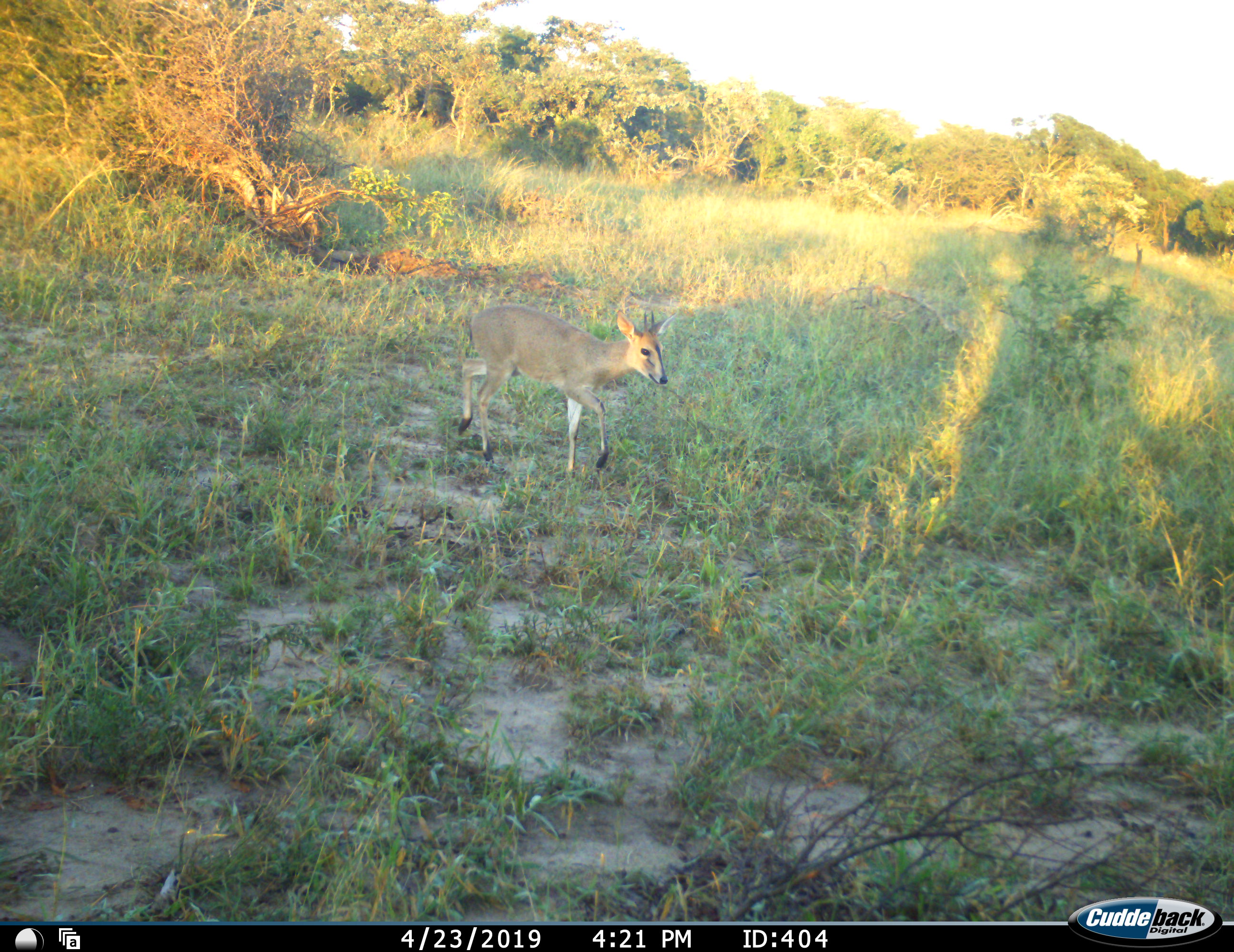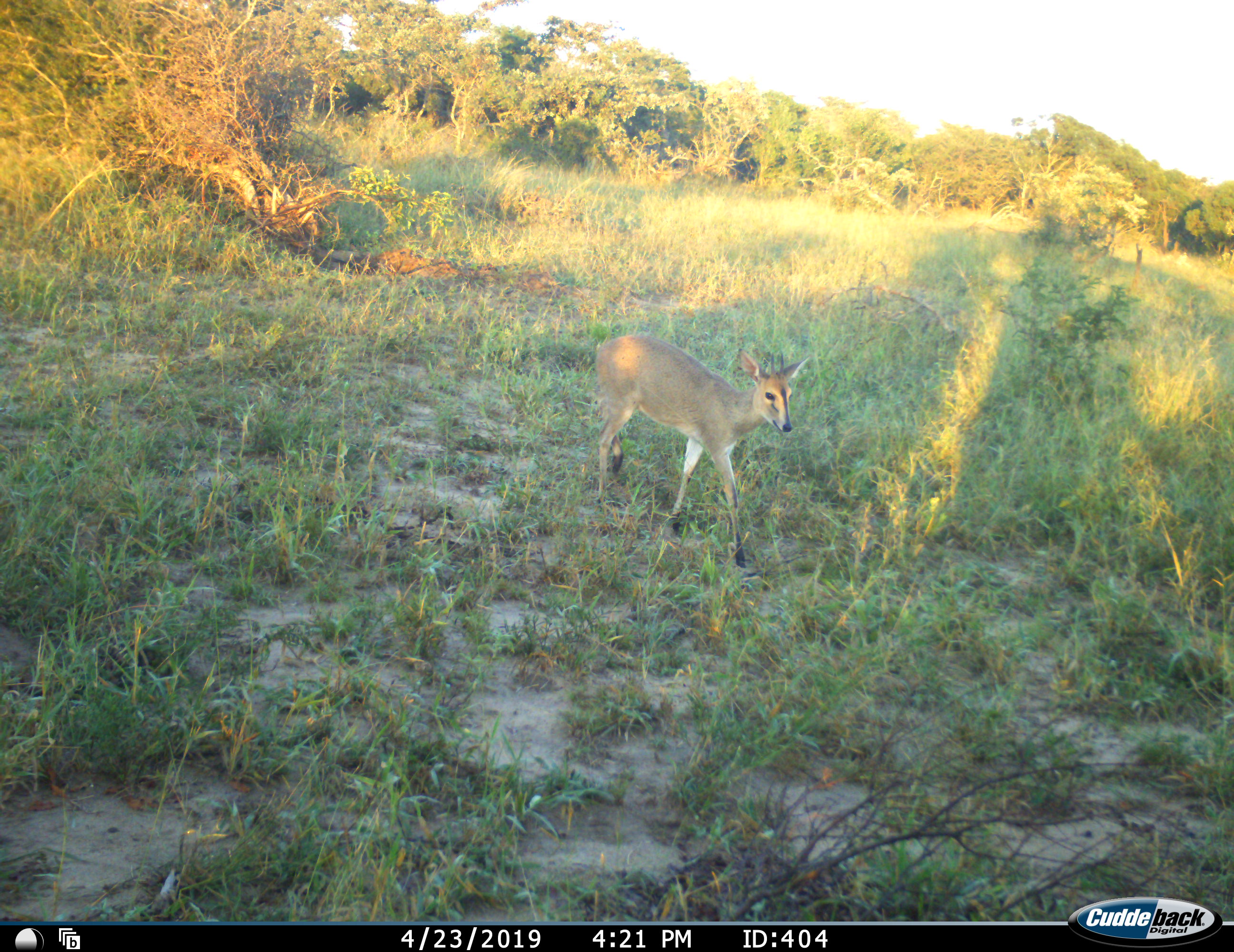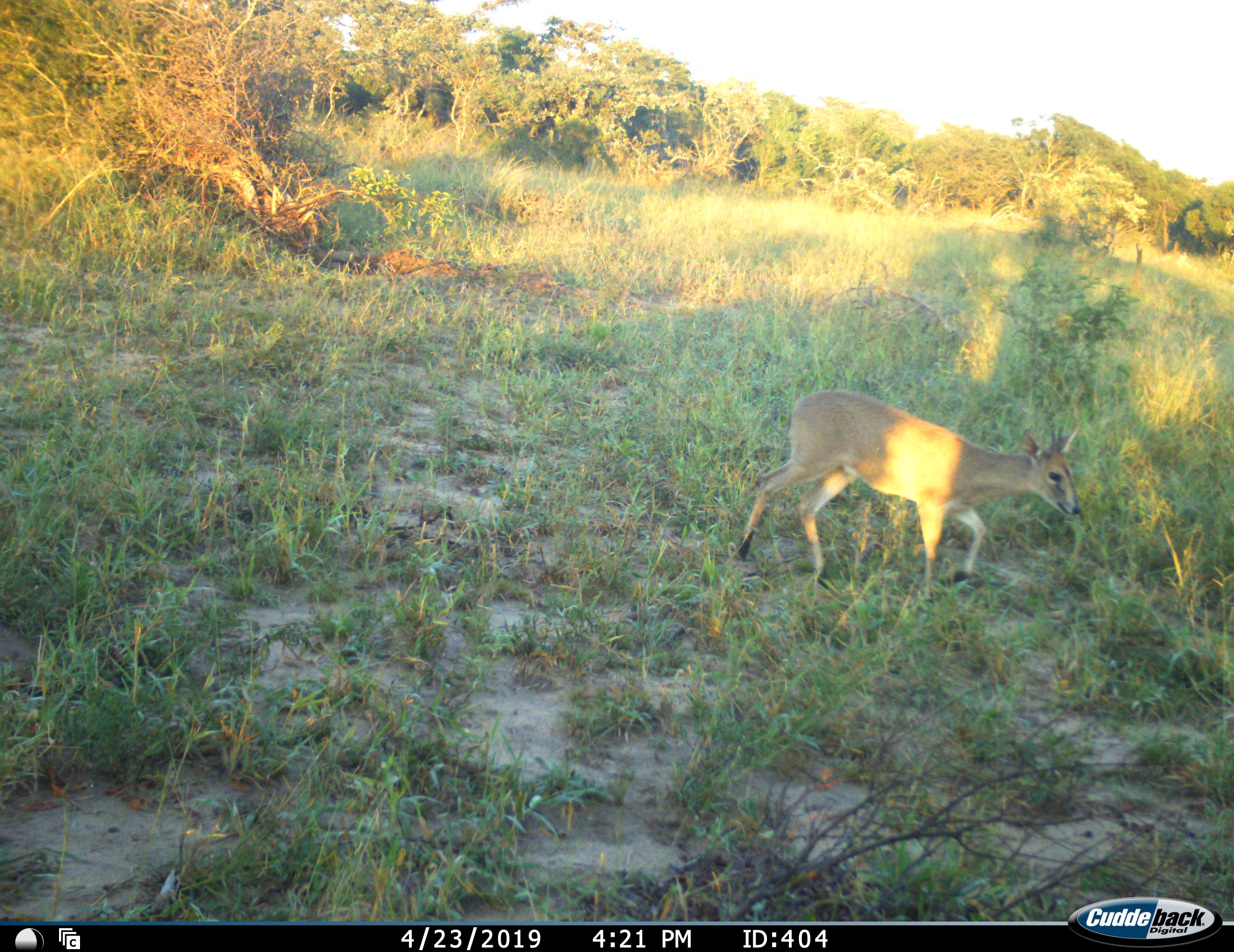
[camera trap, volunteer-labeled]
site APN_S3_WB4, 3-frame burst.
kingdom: Animalia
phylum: Chordata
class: Mammalia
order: Artiodactyla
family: Bovidae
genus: Sylvicapra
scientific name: Sylvicapra grimmia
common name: common duiker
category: duikercommongrey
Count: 1.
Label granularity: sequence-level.